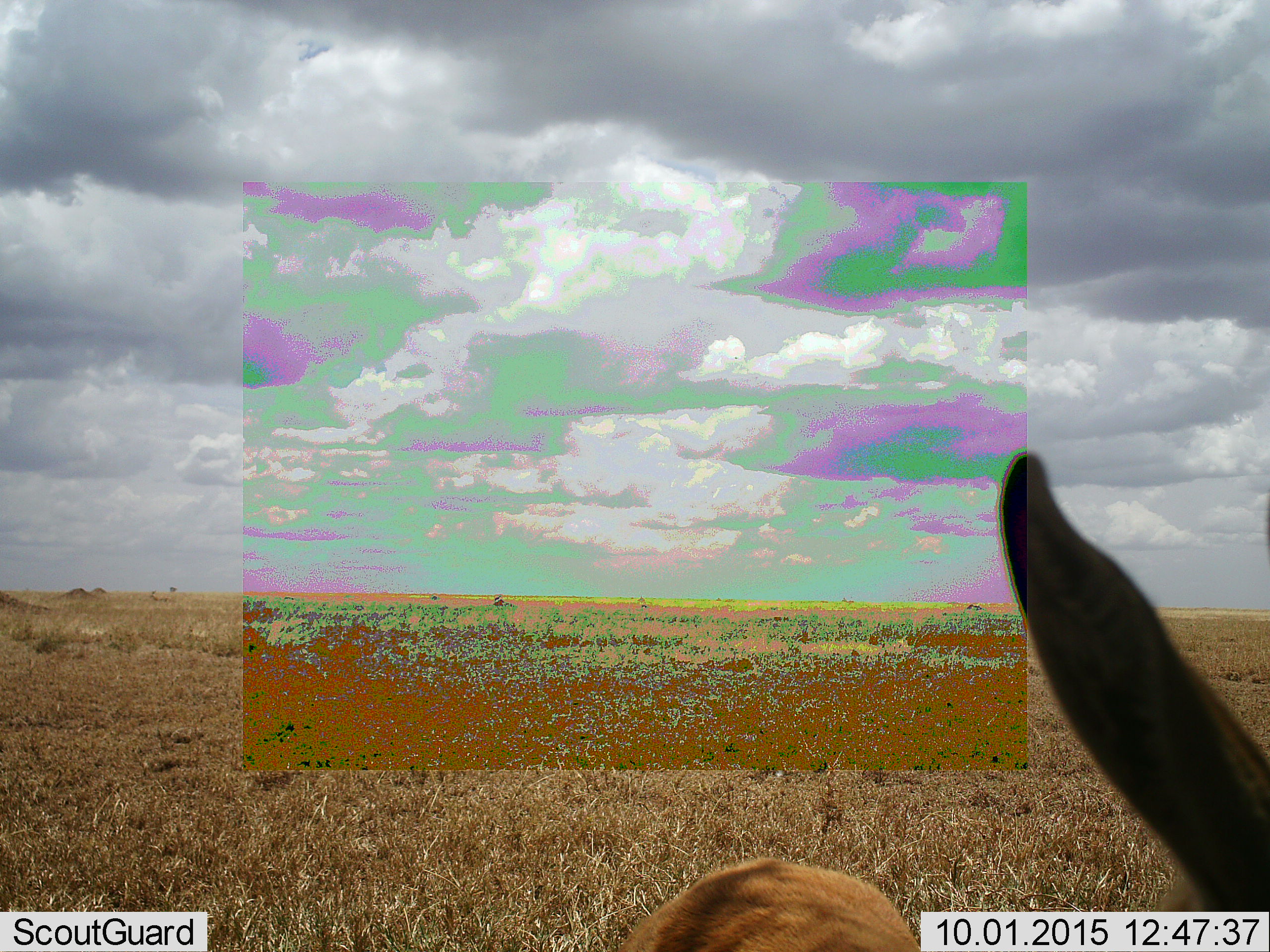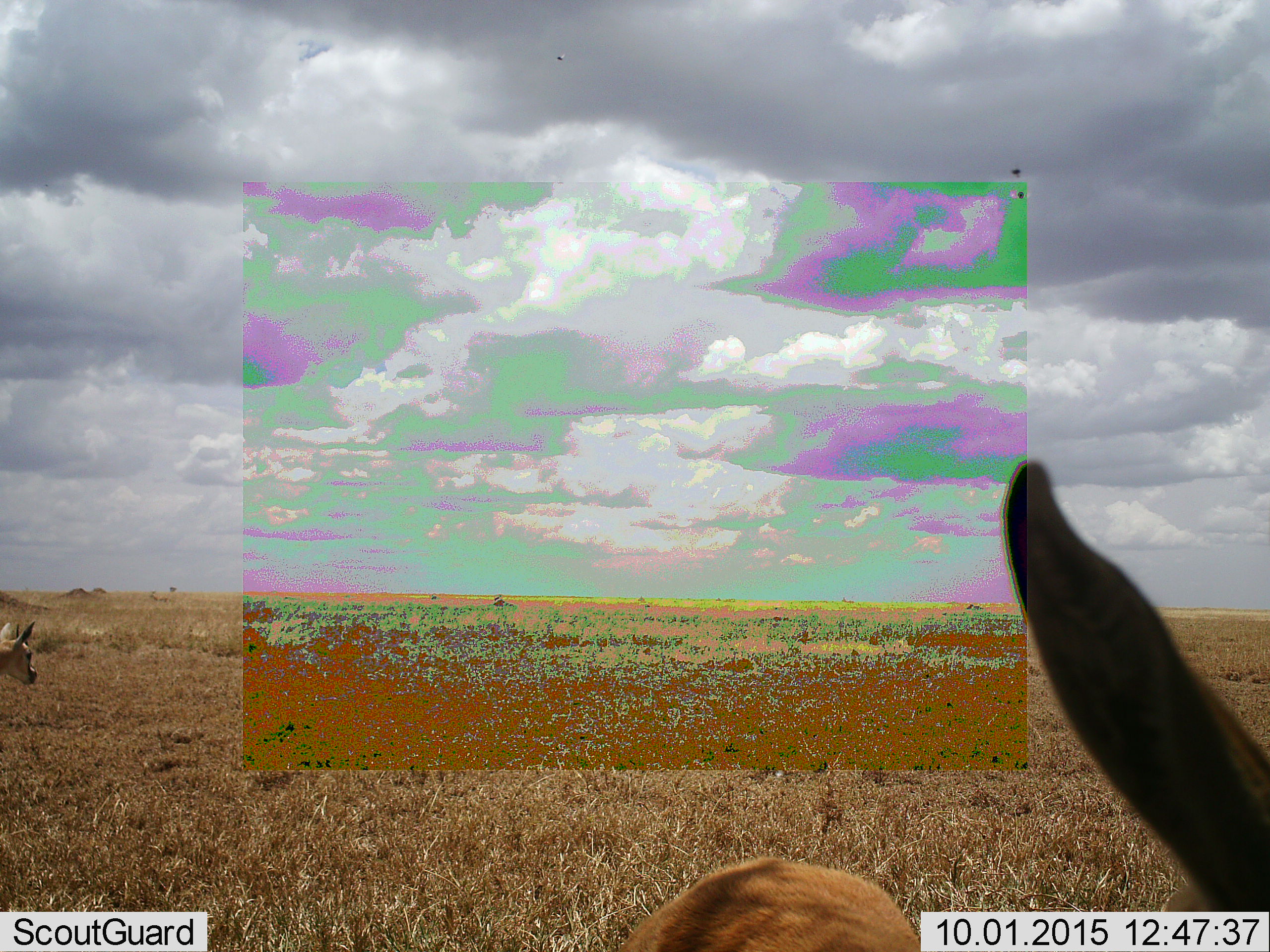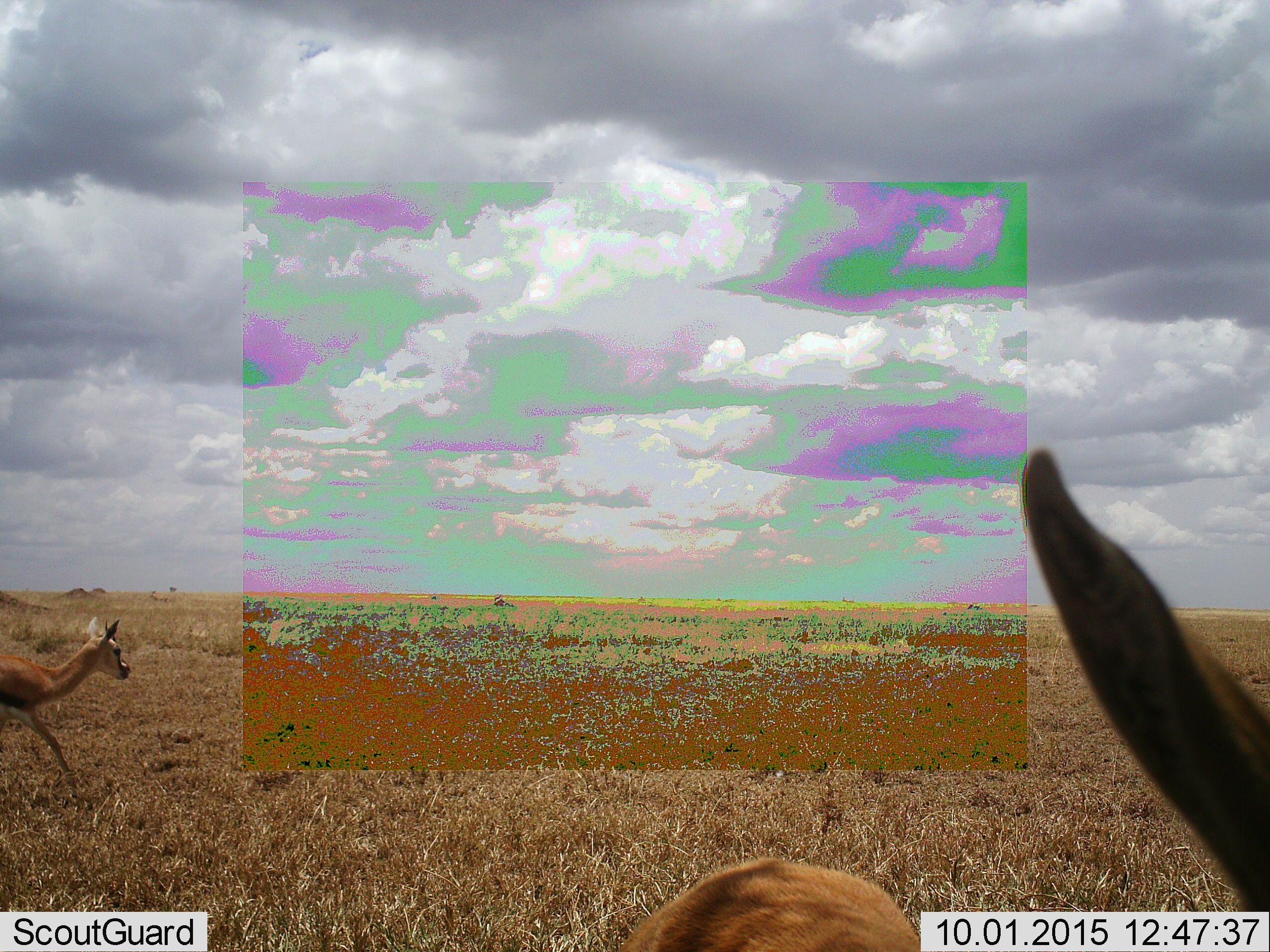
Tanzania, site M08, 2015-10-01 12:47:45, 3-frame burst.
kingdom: Animalia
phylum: Chordata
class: Mammalia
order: Artiodactyla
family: Bovidae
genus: Eudorcas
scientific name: Eudorcas thomsonii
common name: thomson's gazelle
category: gazellethomsons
Gazellethomsons (thomson's gazelle) (Eudorcas thomsonii), count 2. Behavior (volunteer vote fractions): standing 88%, resting 0%, moving 100%, interacting 0%. Young present (vote fraction): 0%. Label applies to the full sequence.